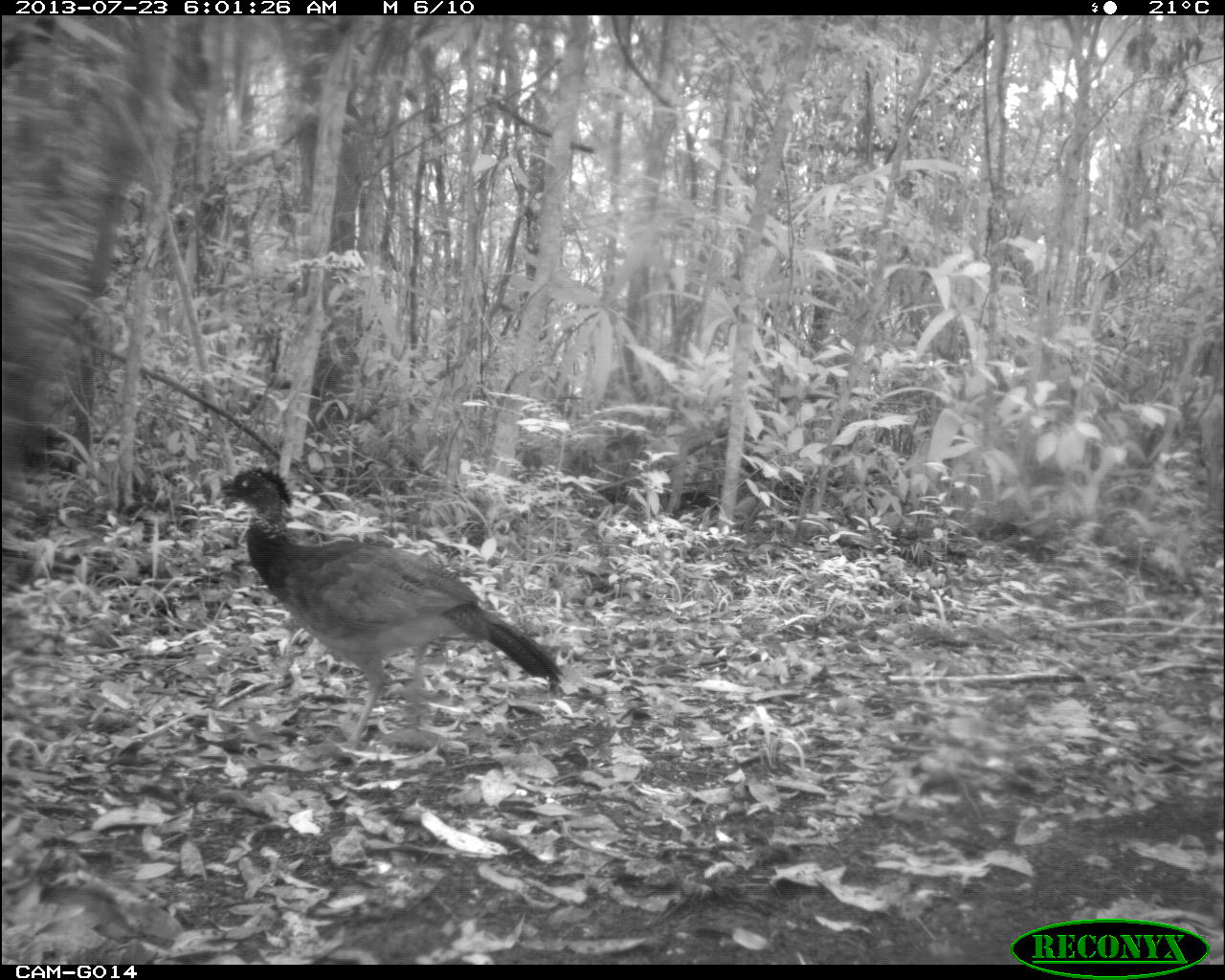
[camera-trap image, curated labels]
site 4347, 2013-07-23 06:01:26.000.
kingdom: Animalia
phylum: Chordata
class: Aves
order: Galliformes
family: Cracidae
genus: Crax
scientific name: Crax rubra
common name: great curassow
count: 1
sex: female